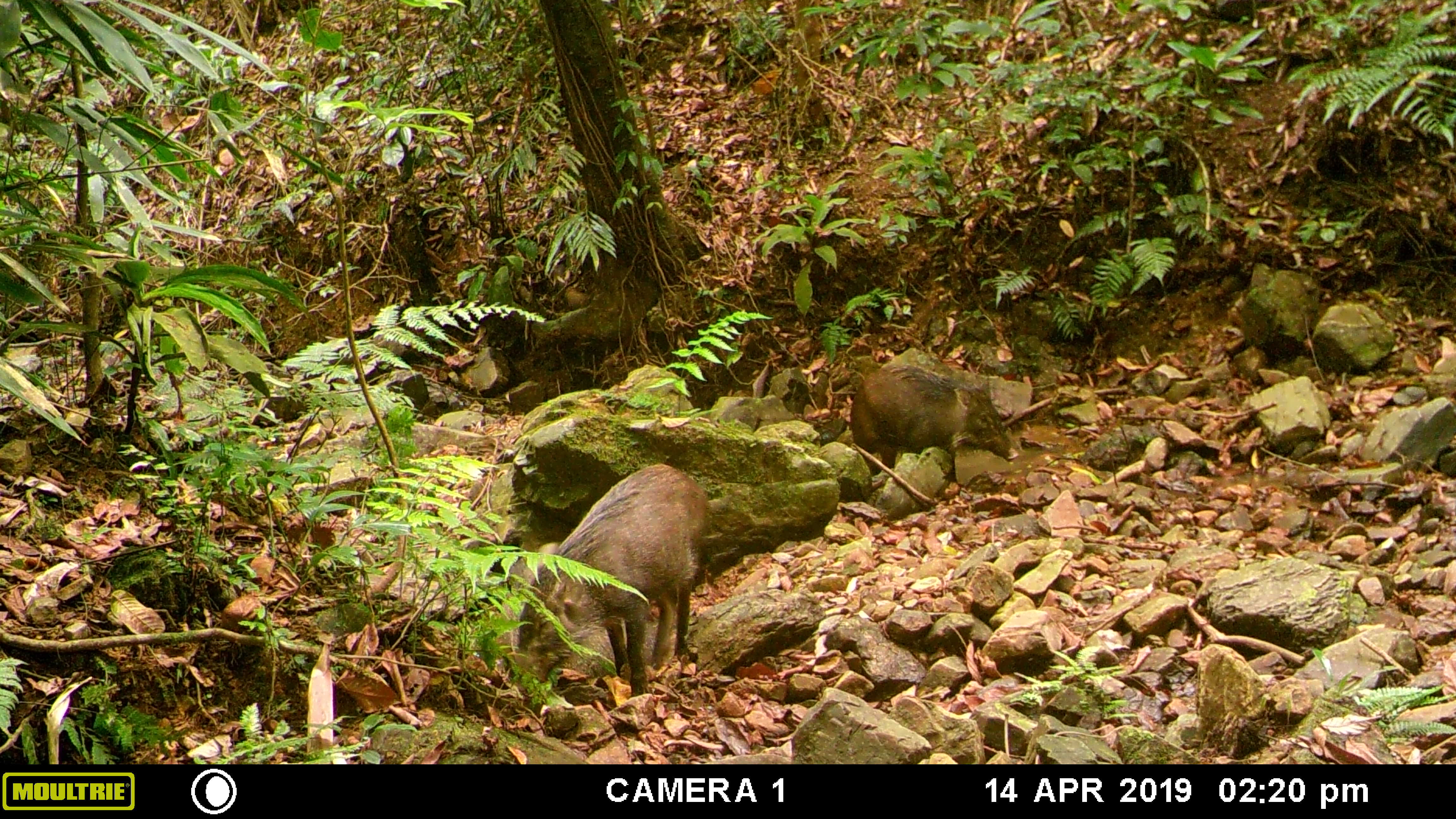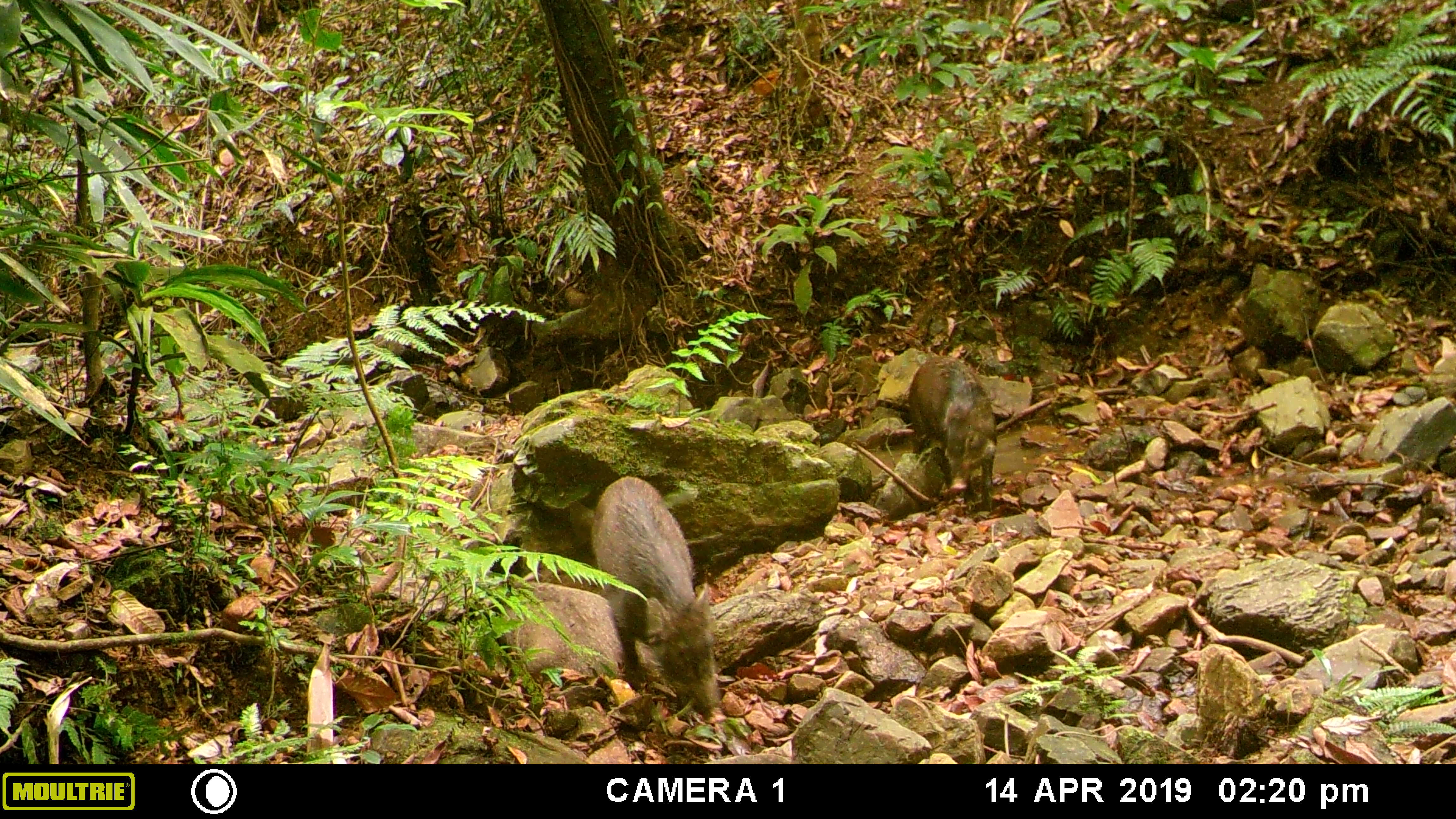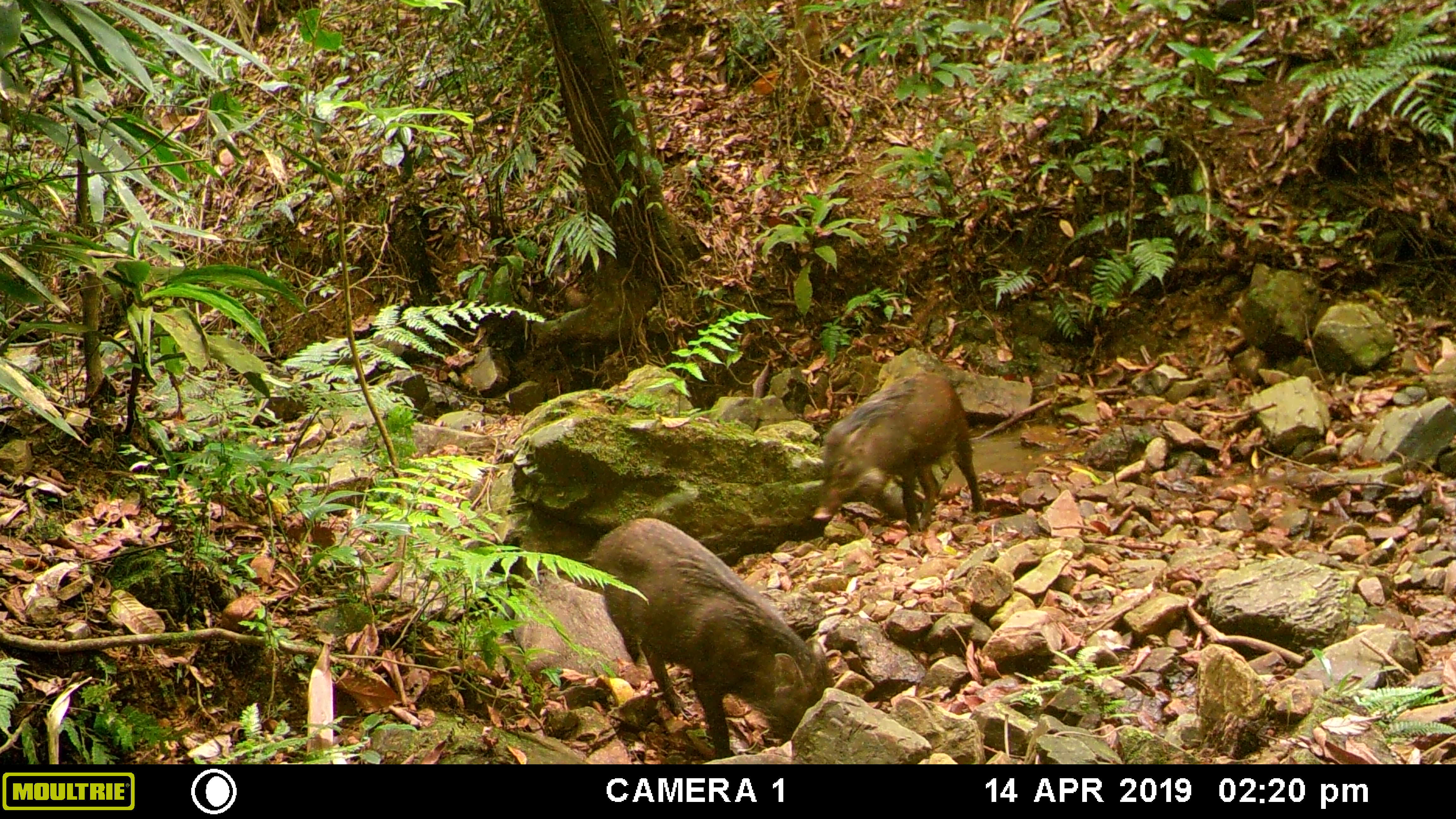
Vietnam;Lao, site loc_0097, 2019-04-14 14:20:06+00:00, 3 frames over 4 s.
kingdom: Animalia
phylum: Chordata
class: Mammalia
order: Artiodactyla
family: Suidae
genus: Sus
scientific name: Sus scrofa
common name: eurasian wild pig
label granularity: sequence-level